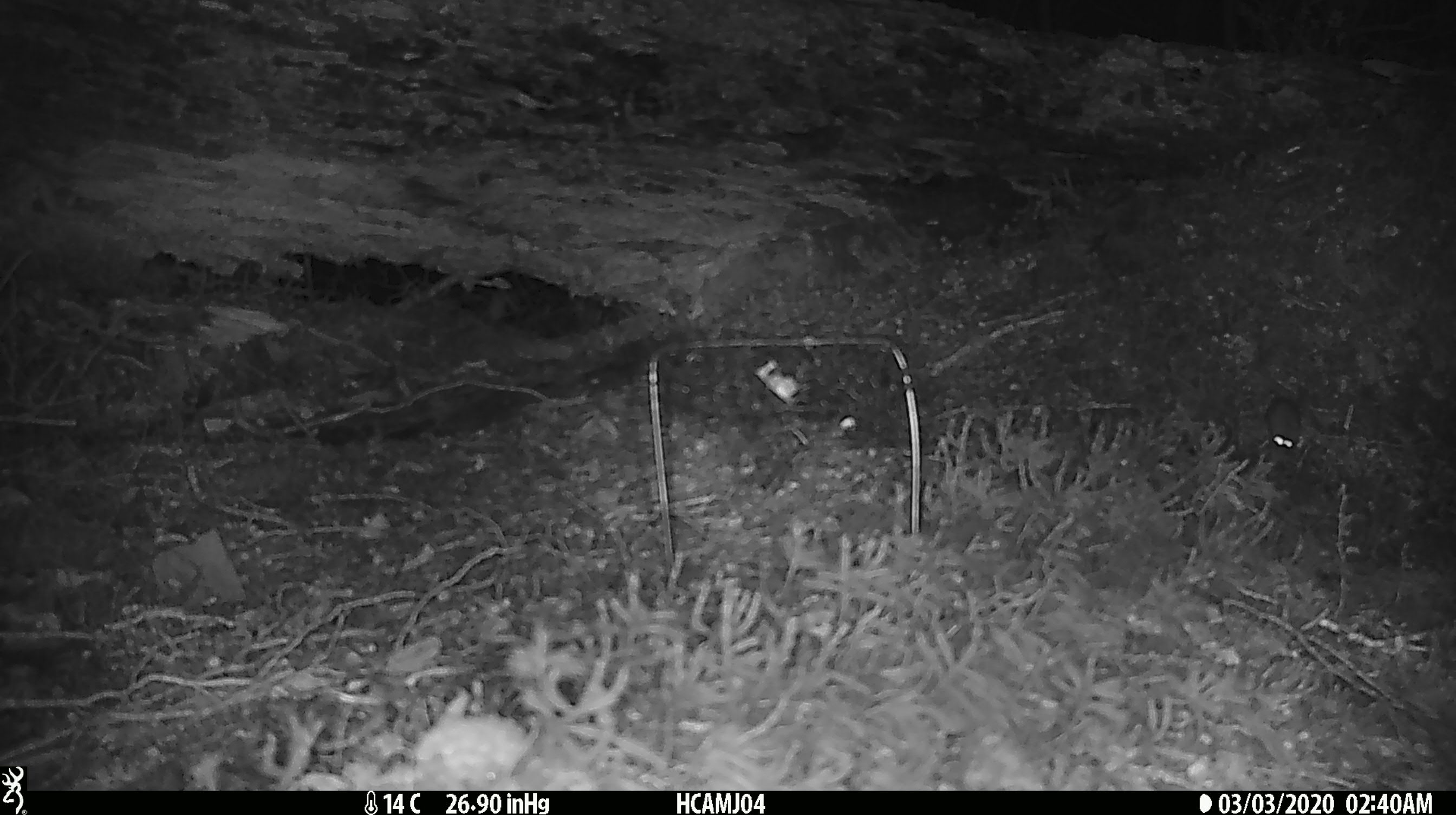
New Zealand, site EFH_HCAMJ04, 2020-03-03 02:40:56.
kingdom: Animalia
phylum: Chordata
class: Mammalia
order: Rodentia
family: Muridae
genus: Mus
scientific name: Mus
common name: mouse